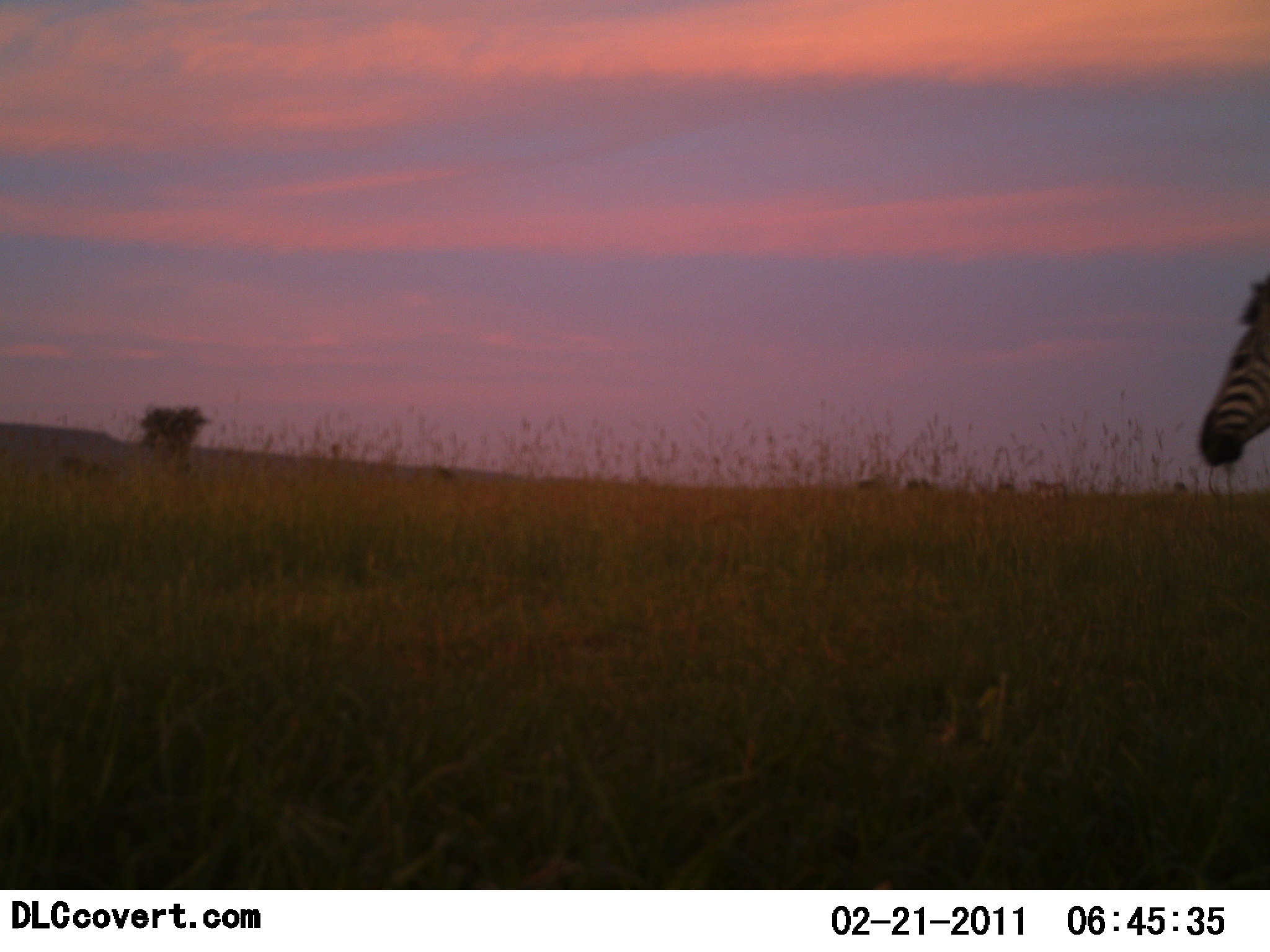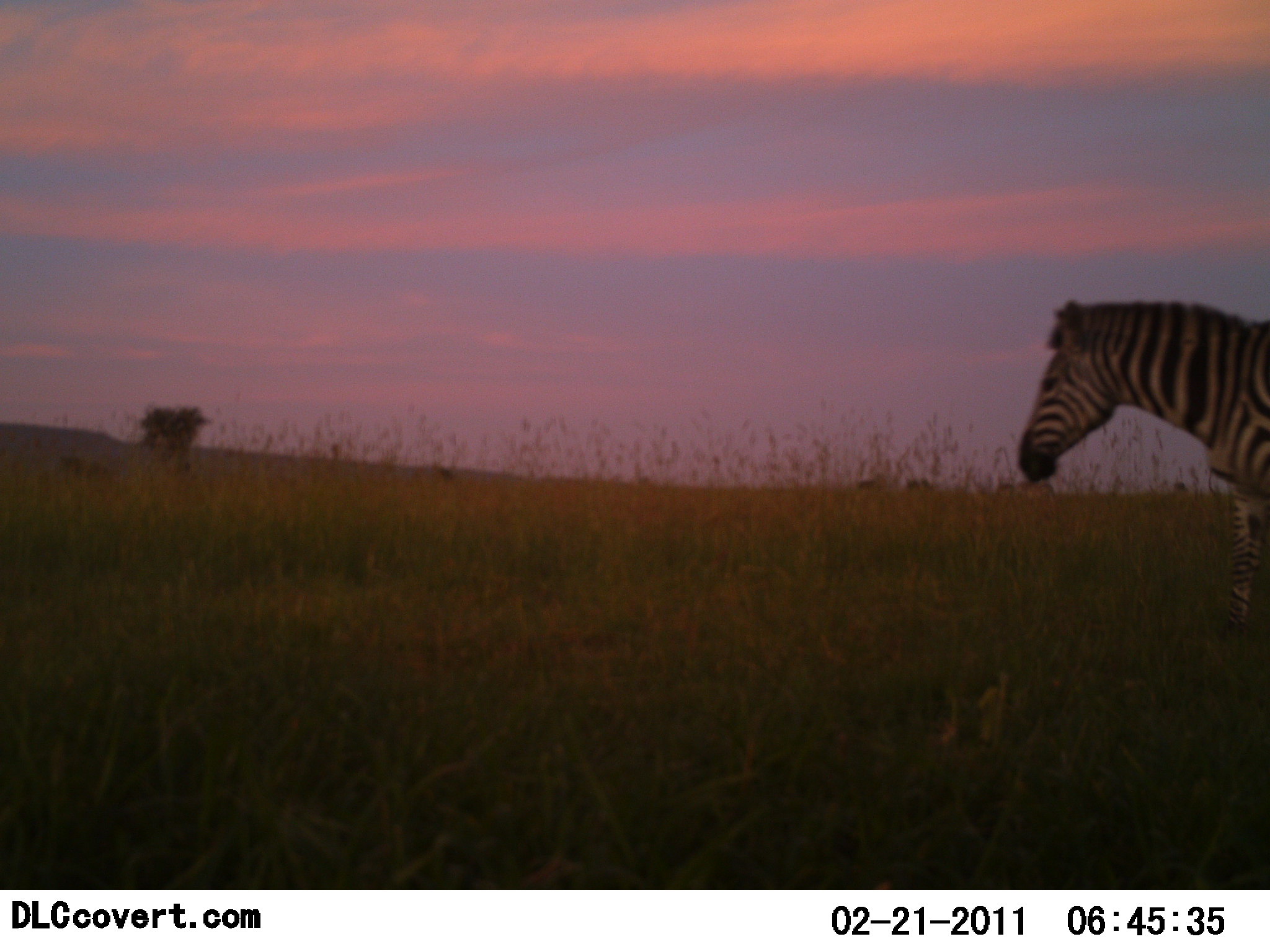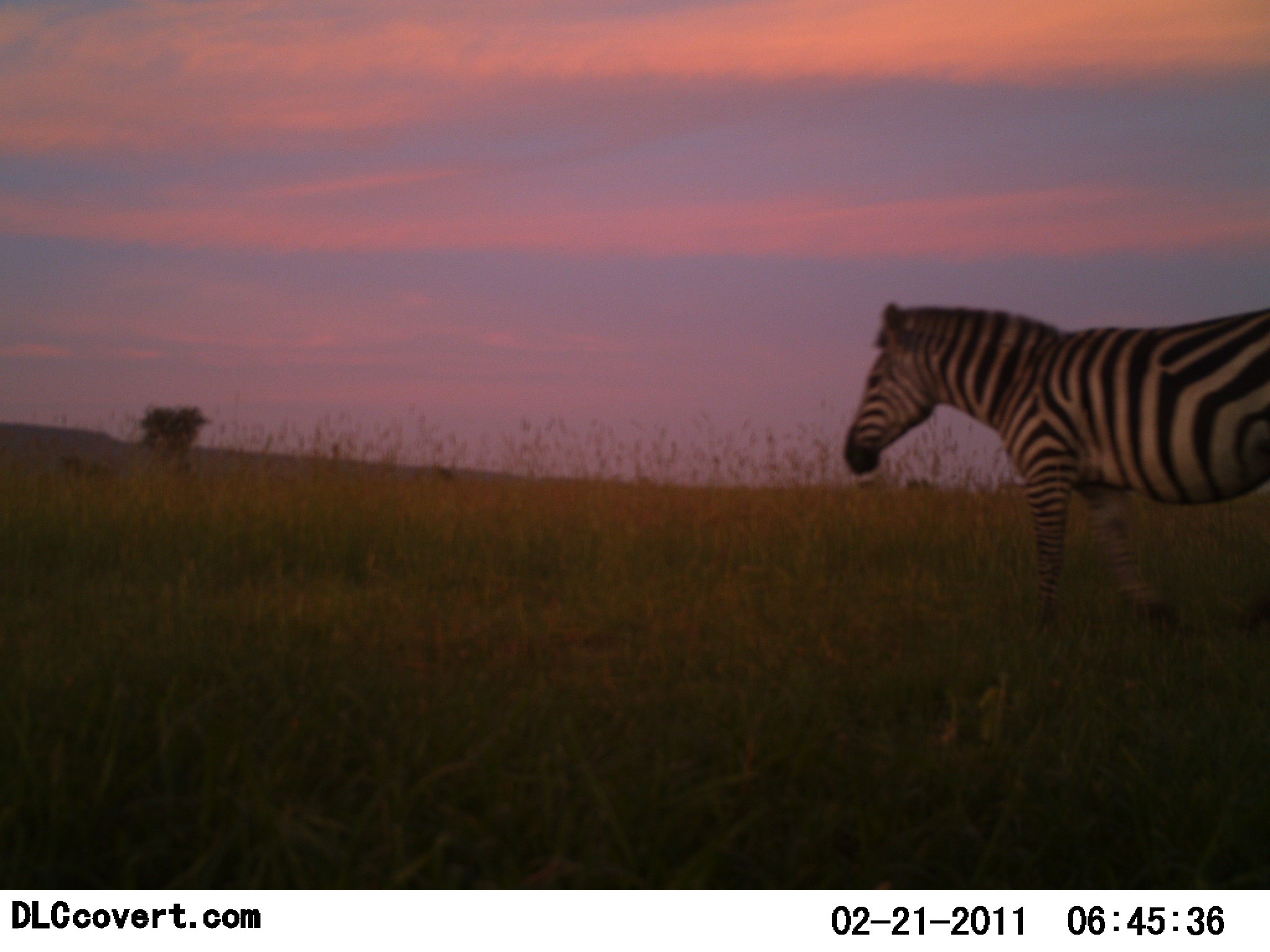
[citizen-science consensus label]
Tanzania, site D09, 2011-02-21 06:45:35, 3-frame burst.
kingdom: Animalia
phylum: Chordata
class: Mammalia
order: Perissodactyla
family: Equidae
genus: Equus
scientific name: Equus quagga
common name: plains zebra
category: zebra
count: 1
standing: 8%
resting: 0%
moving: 100%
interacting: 0%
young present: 0%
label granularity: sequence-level